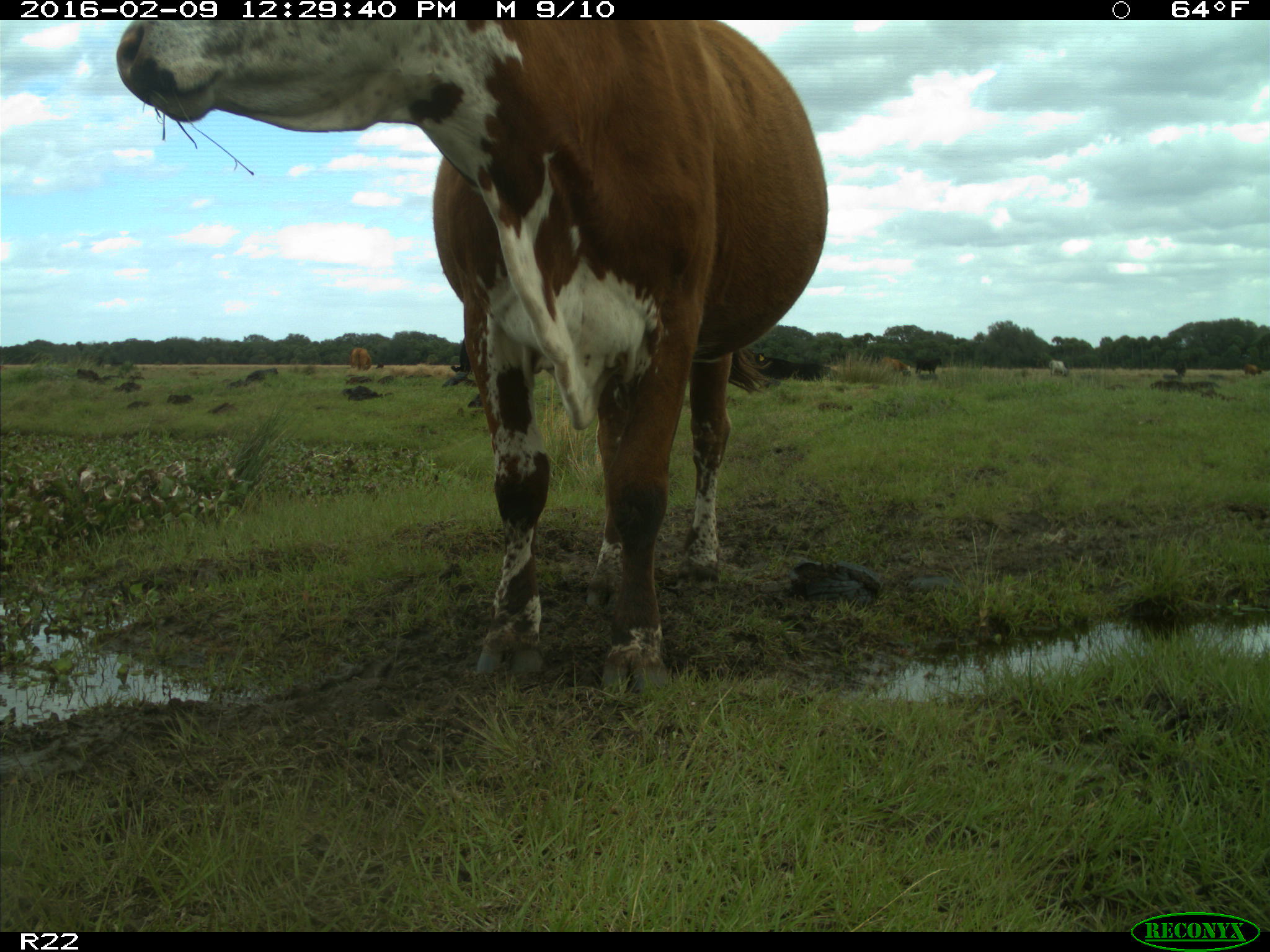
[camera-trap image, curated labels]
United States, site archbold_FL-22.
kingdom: Animalia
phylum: Chordata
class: Mammalia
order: Artiodactyla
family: Bovidae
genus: Bos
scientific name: Bos taurus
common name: domestic cow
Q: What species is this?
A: Bos taurus (domestic cow).